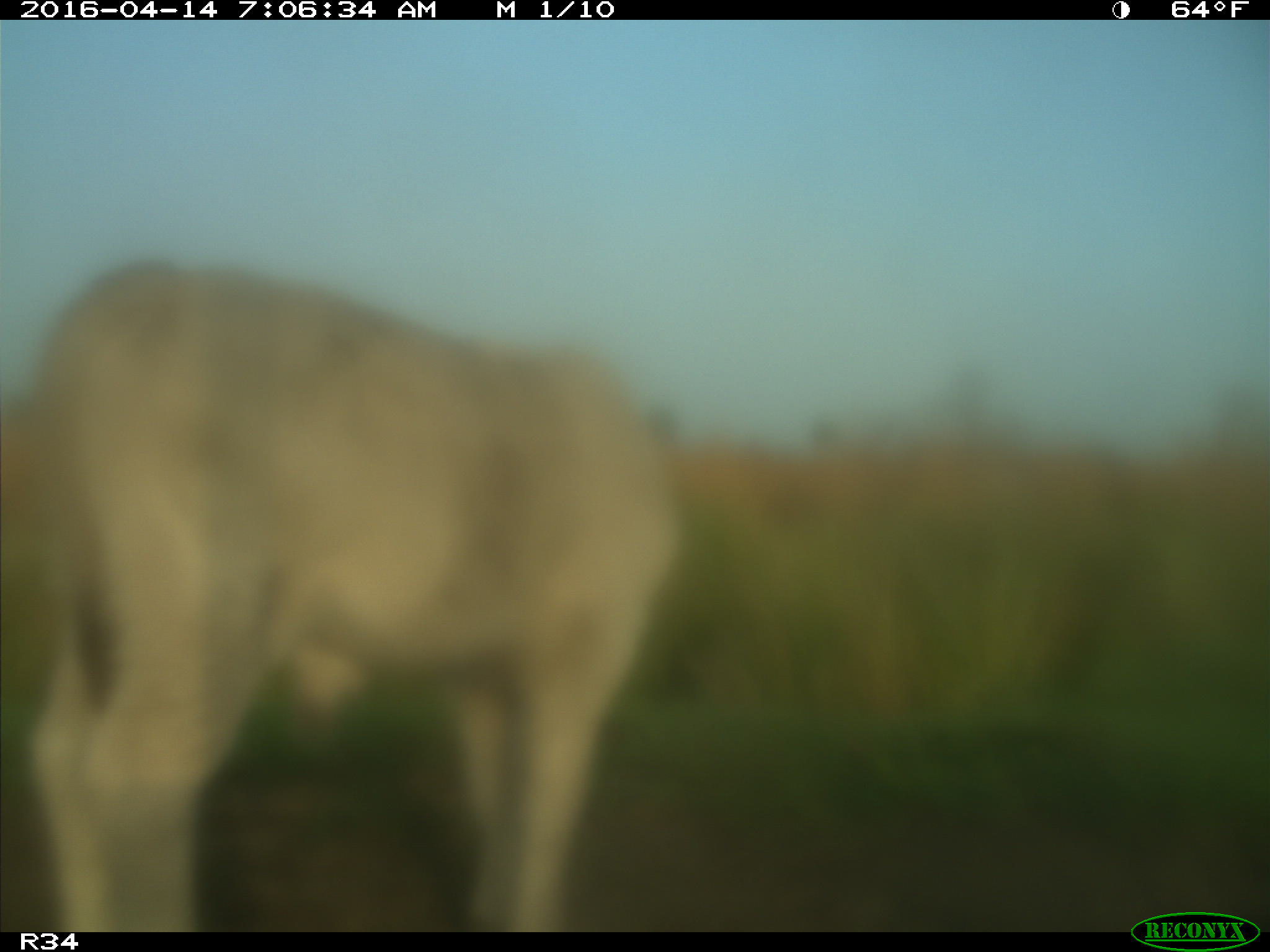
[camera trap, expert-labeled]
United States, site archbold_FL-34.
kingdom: Animalia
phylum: Chordata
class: Mammalia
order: Artiodactyla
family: Bovidae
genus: Bos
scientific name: Bos taurus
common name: domestic cow